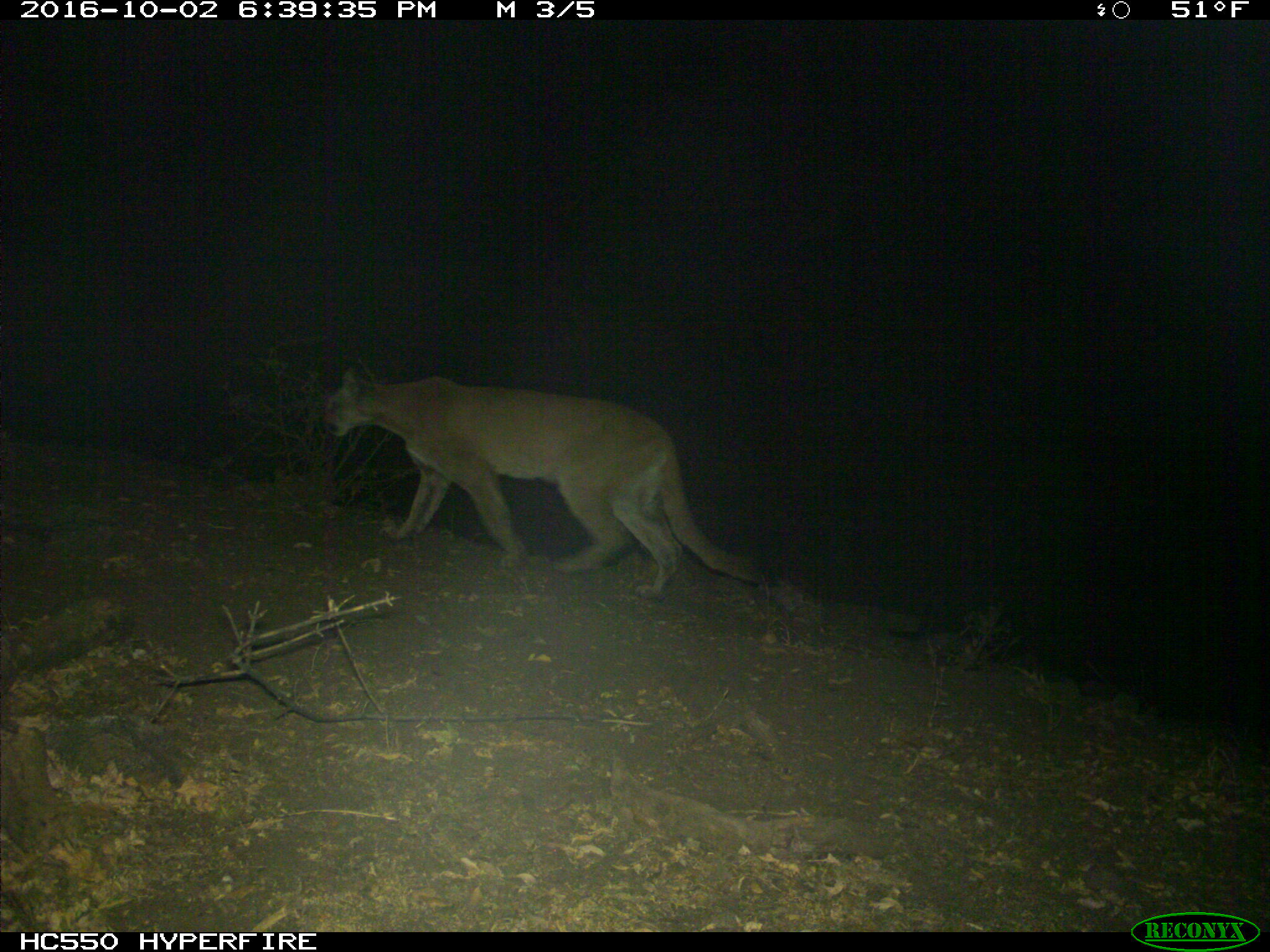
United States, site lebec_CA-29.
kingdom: Animalia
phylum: Chordata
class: Mammalia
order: Carnivora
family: Felidae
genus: Puma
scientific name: Puma concolor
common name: mountain lion